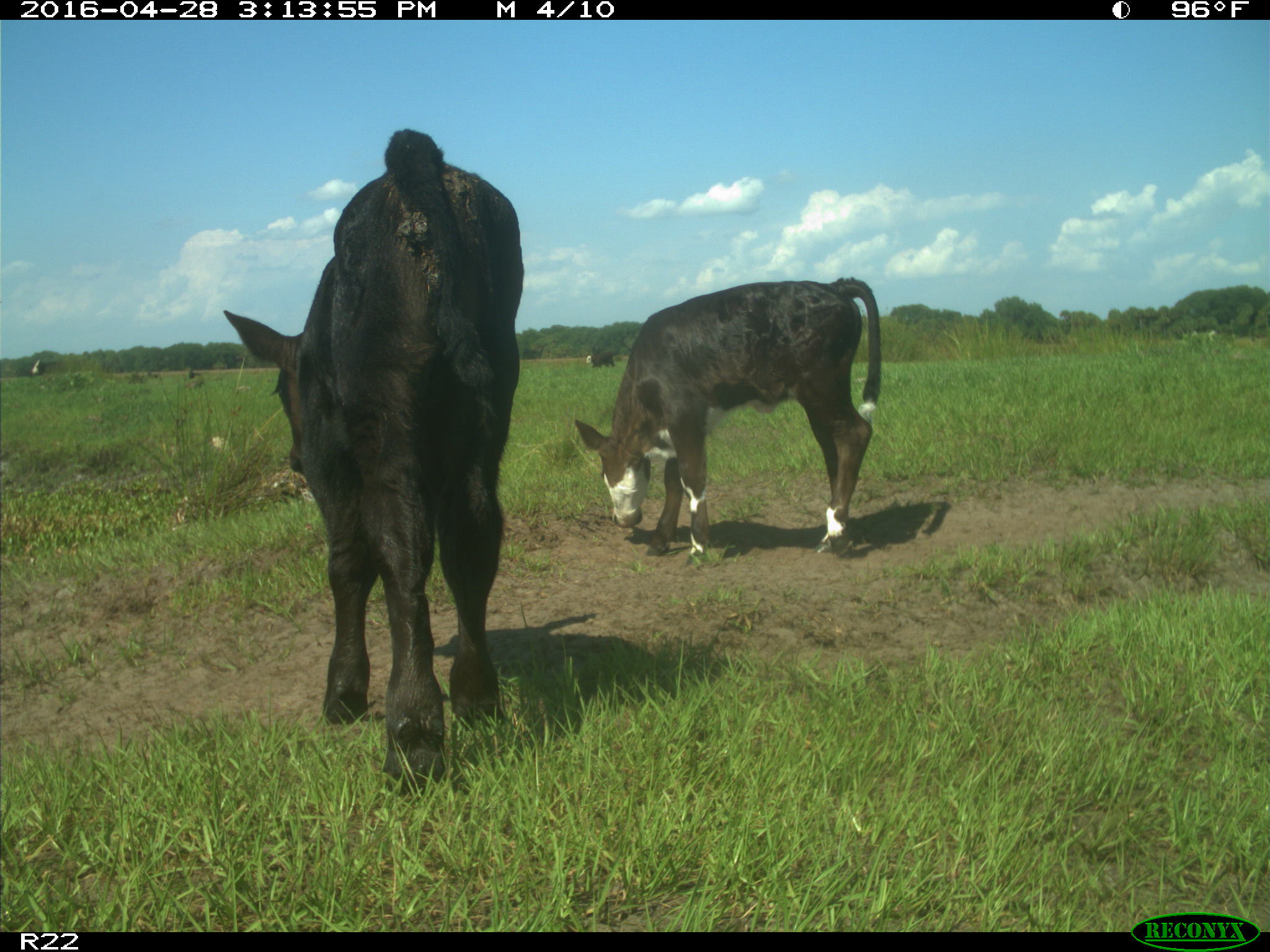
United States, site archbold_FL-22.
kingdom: Animalia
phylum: Chordata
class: Mammalia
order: Artiodactyla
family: Bovidae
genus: Bos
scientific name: Bos taurus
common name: domestic cow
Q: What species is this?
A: Bos taurus (domestic cow).